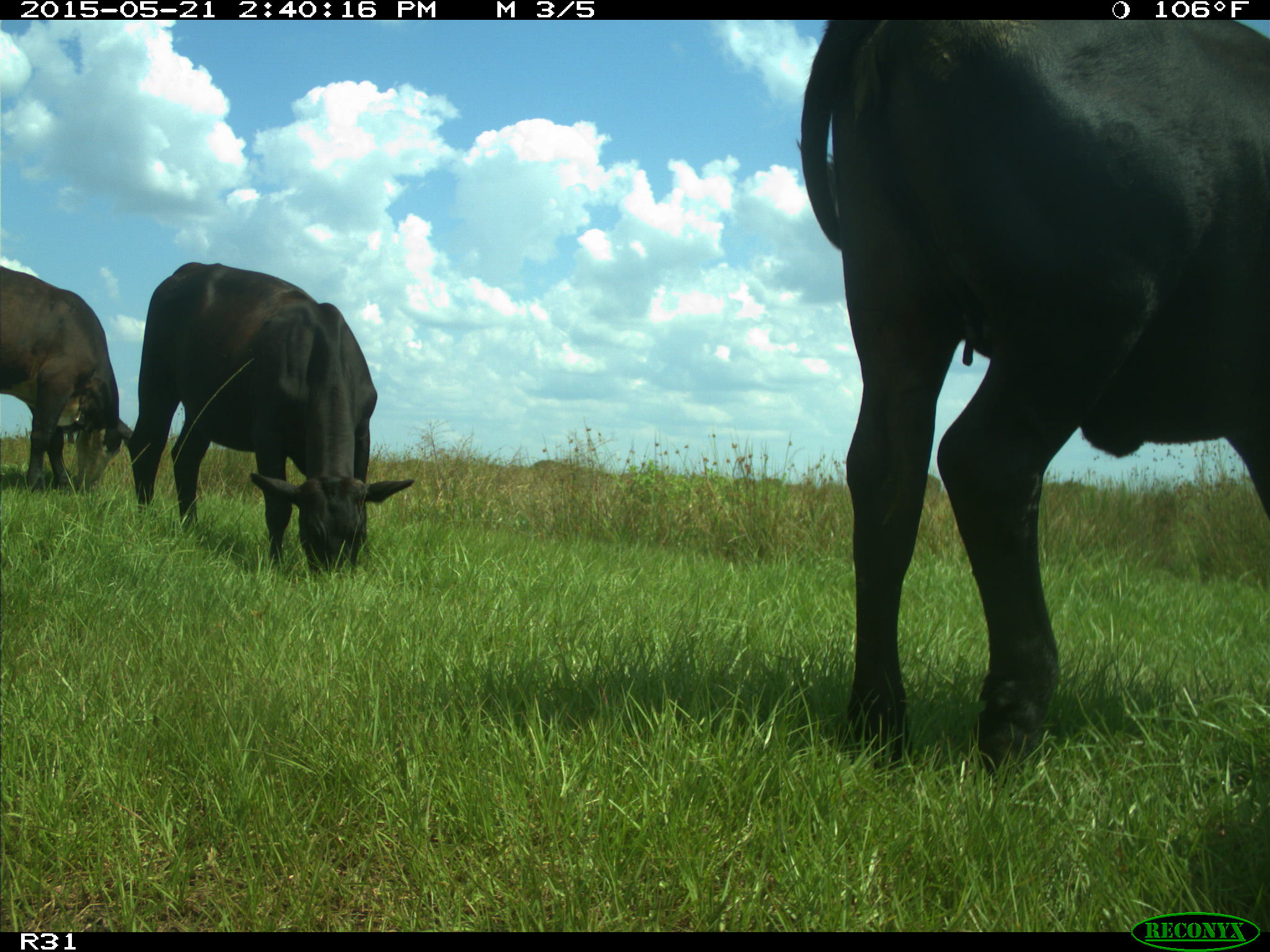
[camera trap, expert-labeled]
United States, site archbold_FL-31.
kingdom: Animalia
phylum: Chordata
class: Mammalia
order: Artiodactyla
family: Bovidae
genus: Bos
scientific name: Bos taurus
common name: domestic cow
Bos taurus (domestic cow).